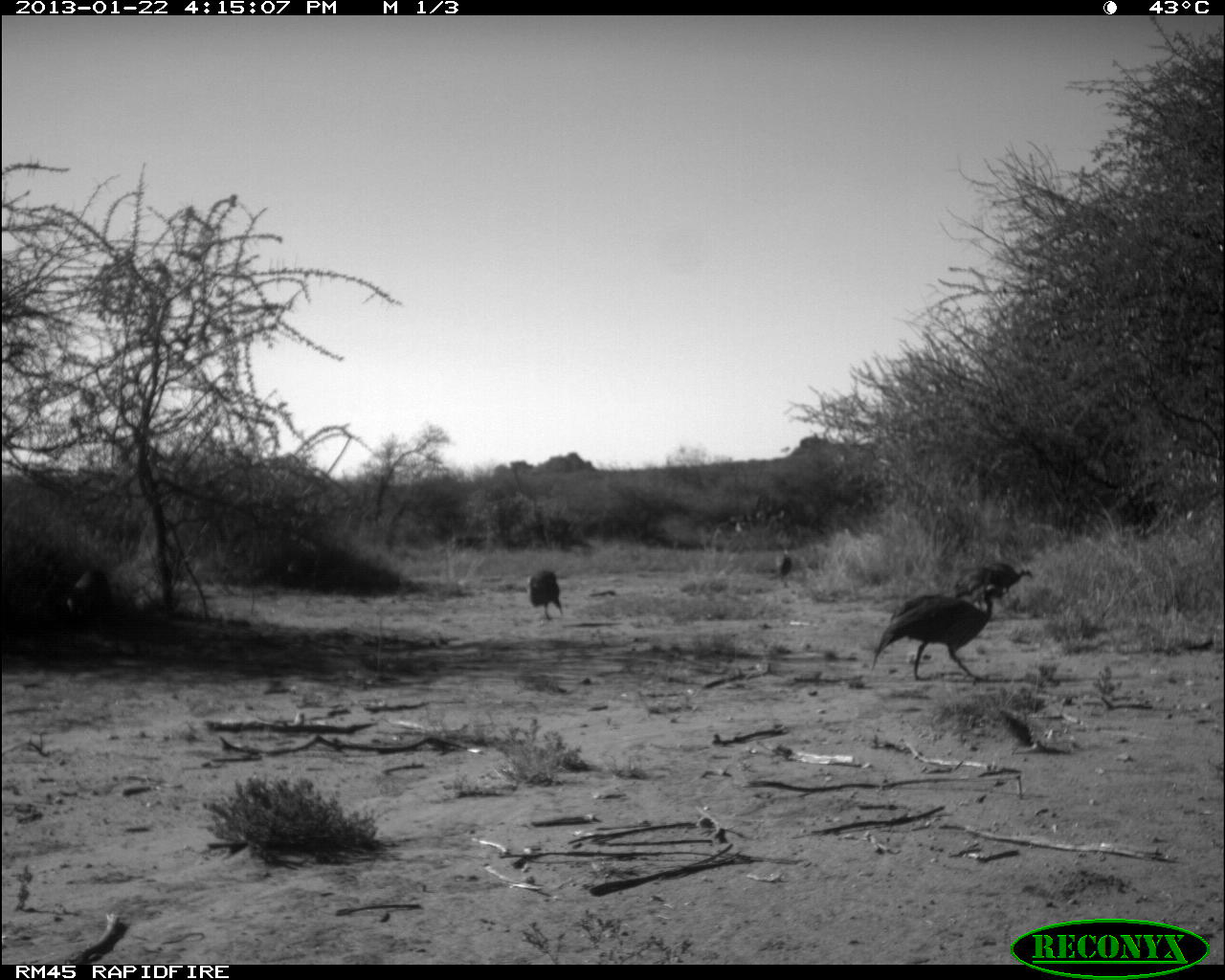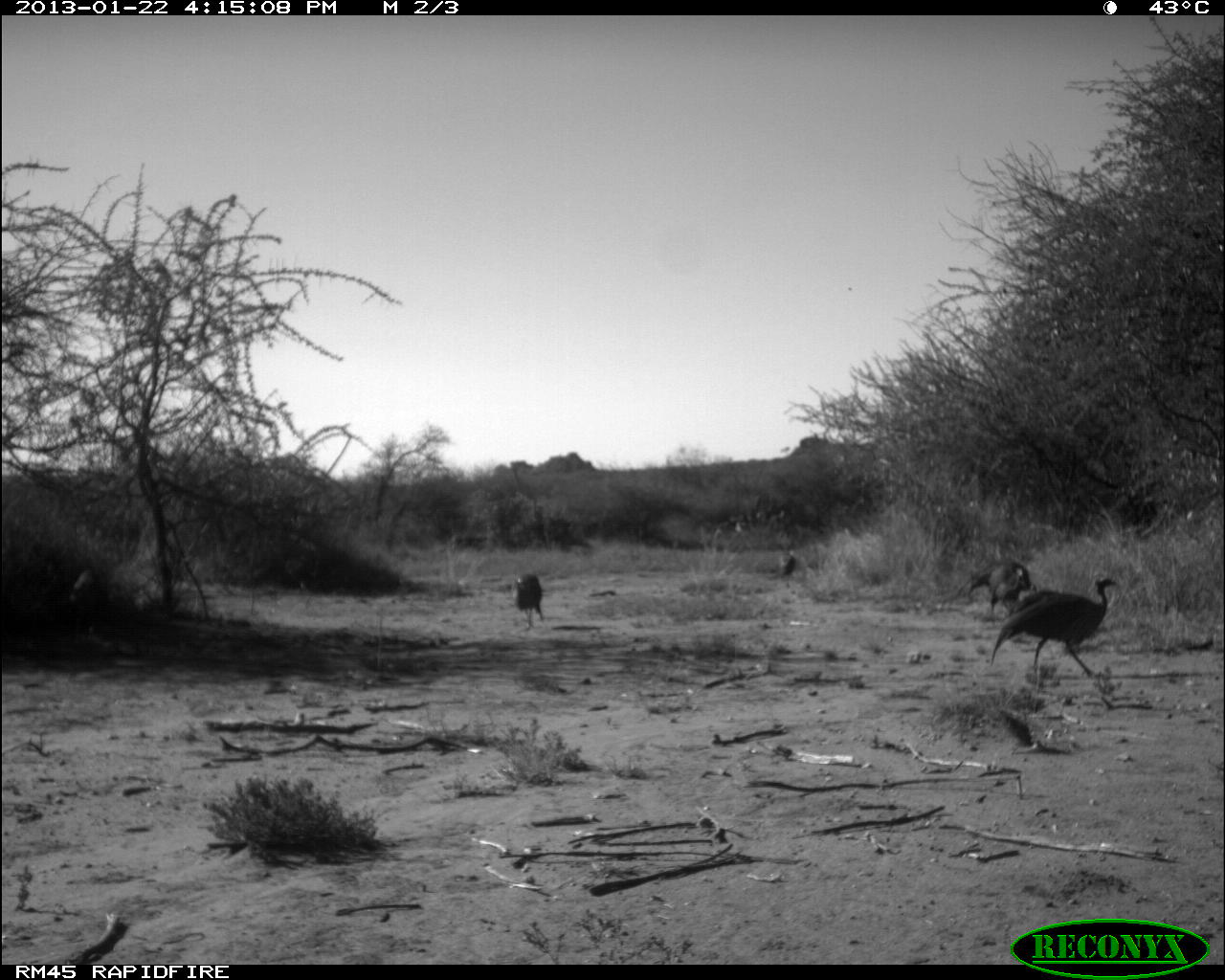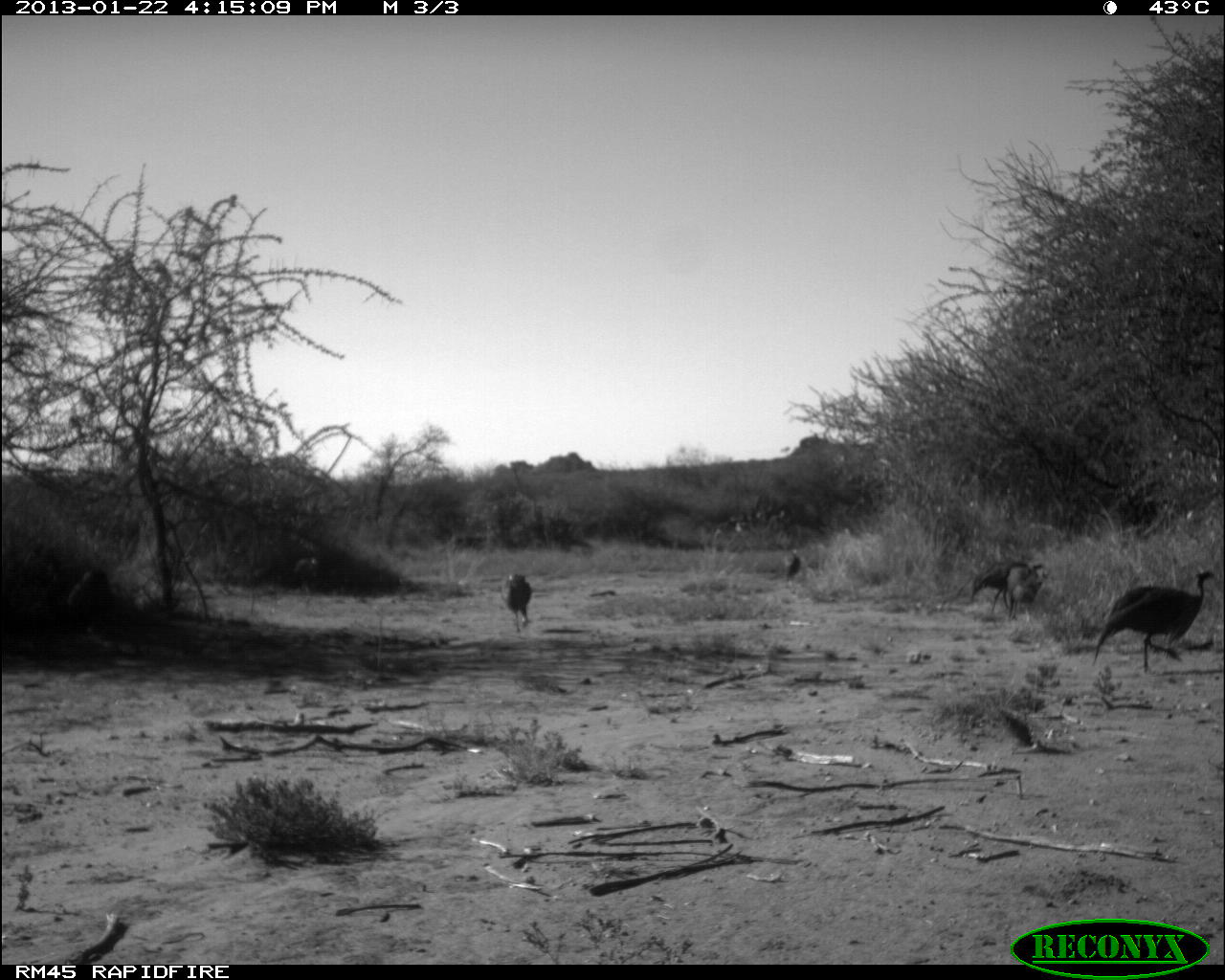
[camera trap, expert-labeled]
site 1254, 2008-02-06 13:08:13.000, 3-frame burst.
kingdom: Animalia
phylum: Chordata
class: Mammalia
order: Artiodactyla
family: Bovidae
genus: Tragelaphus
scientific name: Tragelaphus oryx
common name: eland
Tragelaphus oryx (eland), count 6.